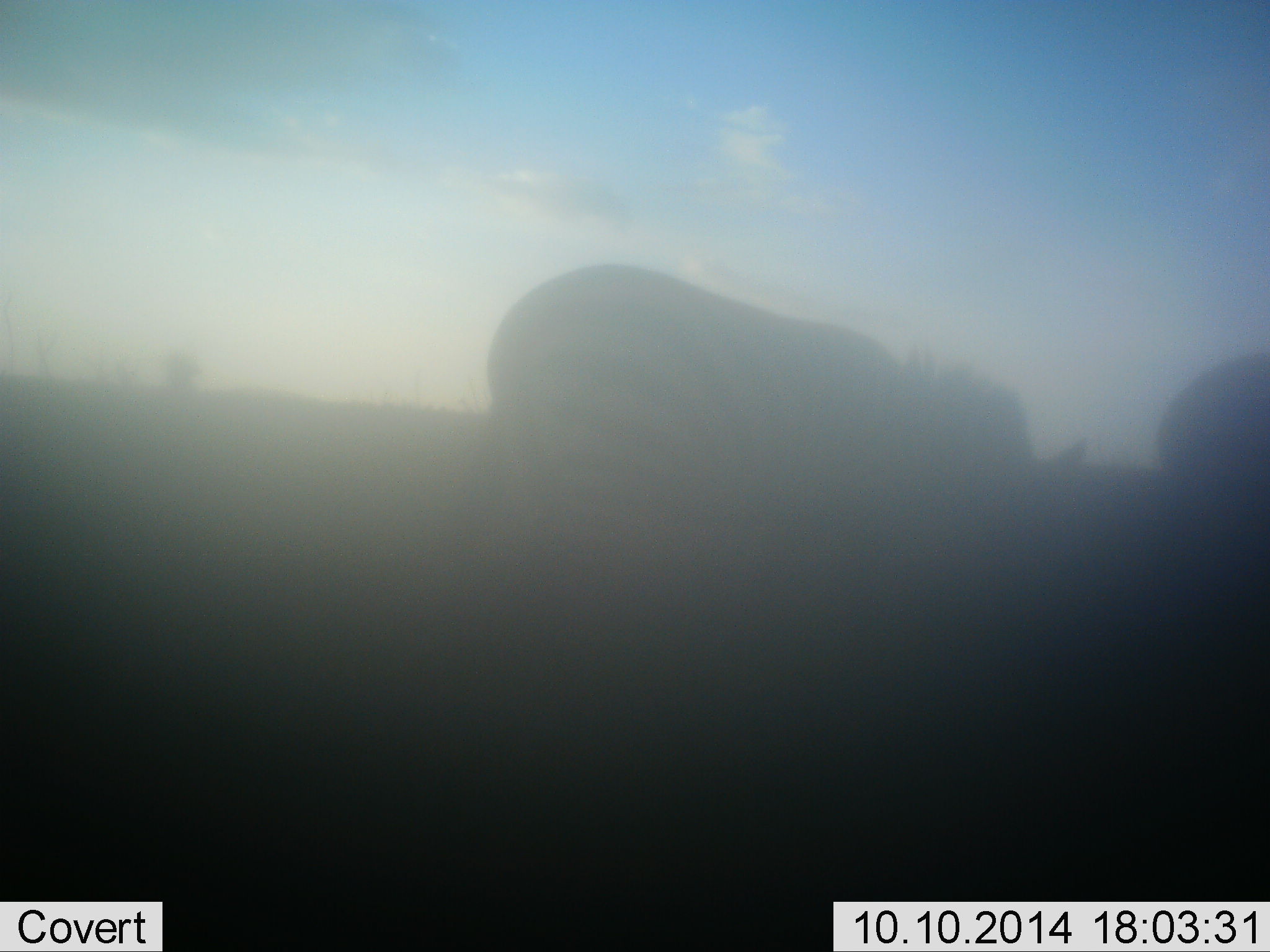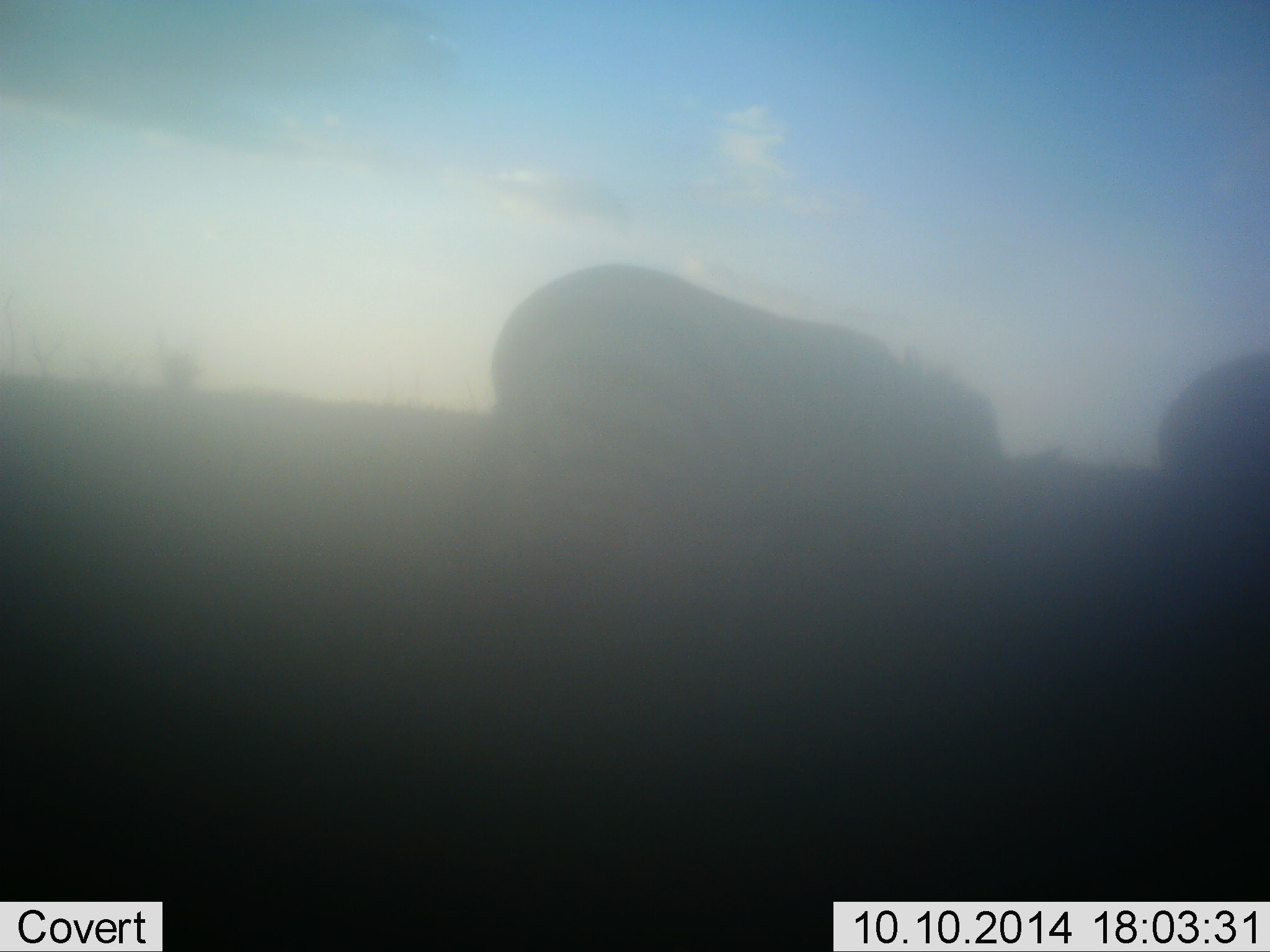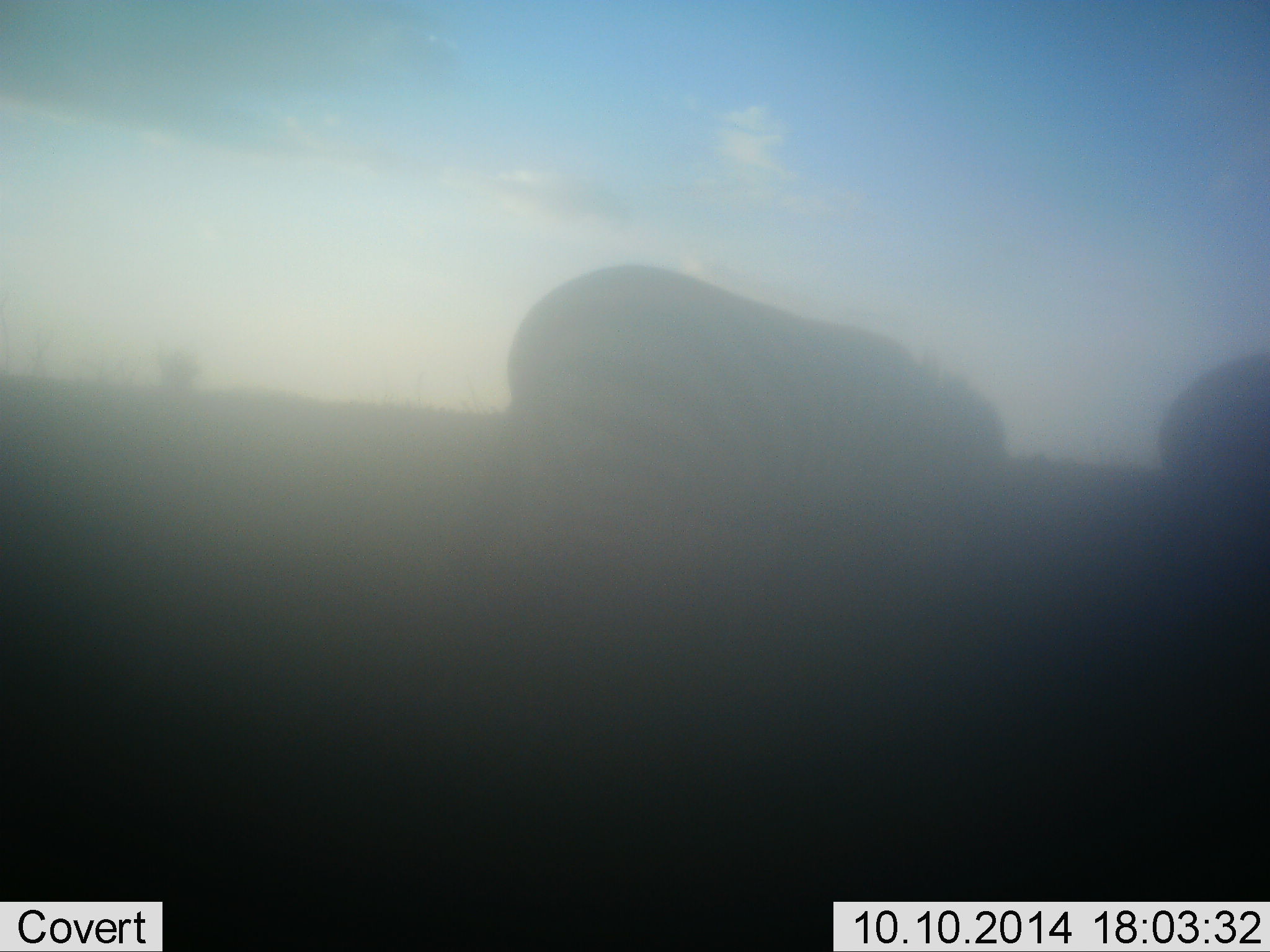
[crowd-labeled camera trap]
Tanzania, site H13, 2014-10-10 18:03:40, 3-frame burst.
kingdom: Animalia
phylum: Chordata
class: Mammalia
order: Perissodactyla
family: Equidae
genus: Equus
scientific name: Equus quagga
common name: plains zebra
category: zebra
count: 2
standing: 40%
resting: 0%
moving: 0%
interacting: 0%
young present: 0%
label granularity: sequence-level